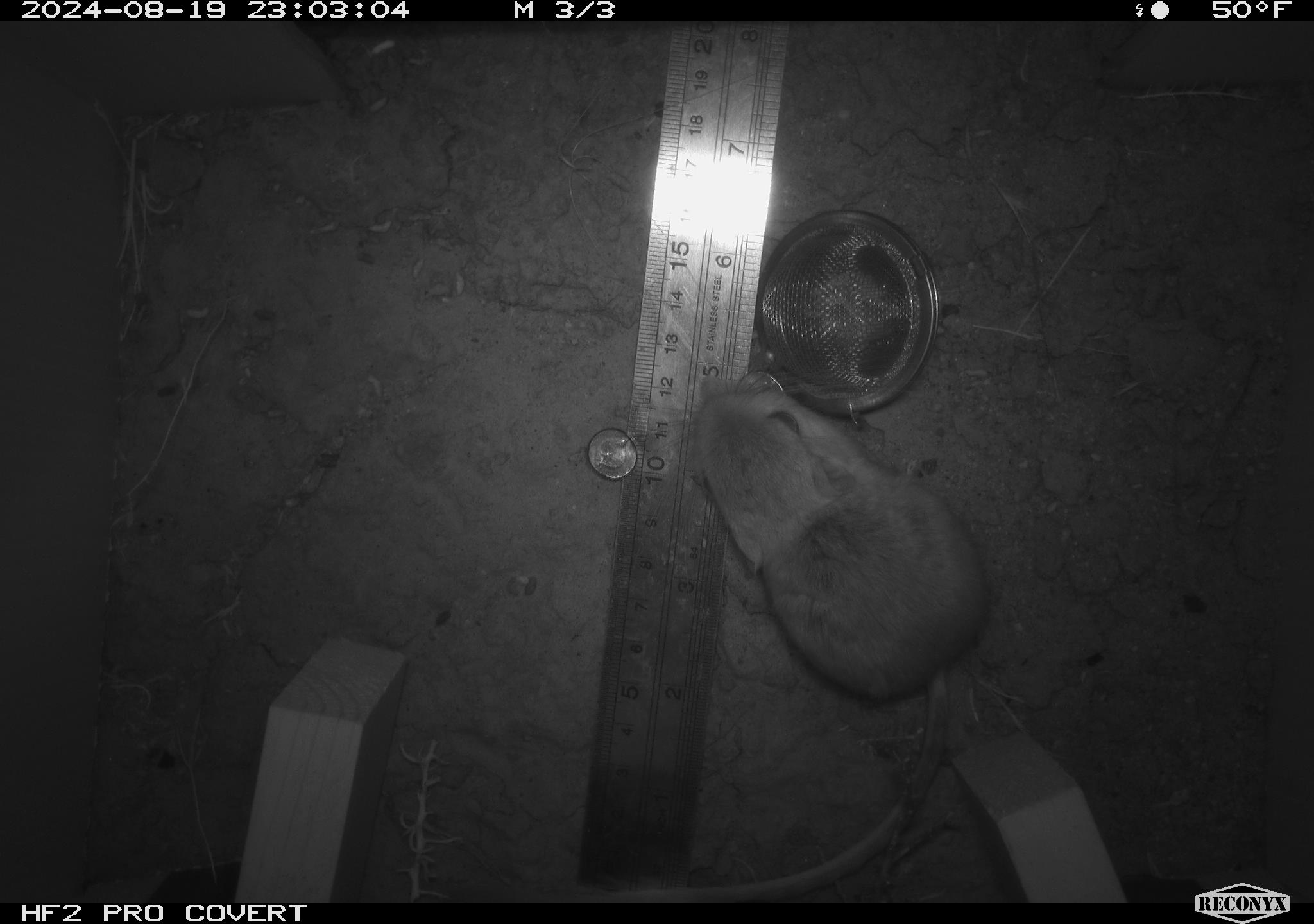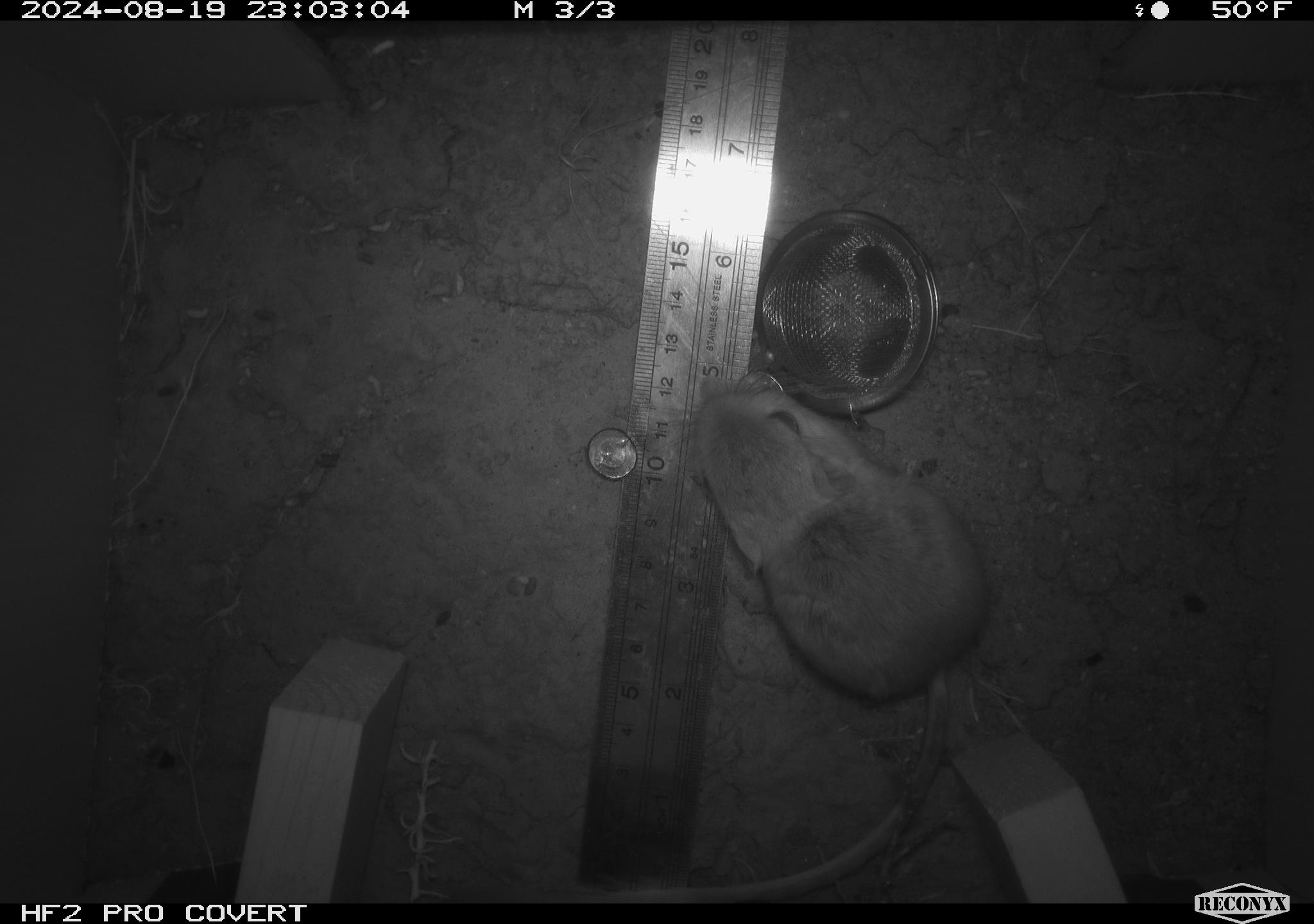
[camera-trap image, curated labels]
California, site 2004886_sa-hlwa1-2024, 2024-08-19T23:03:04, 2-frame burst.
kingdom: Animalia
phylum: Chordata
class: Mammalia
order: Rodentia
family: Heteromyidae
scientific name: Heteromyidae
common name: kangaroo rats and pocket mice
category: heteromyidae family